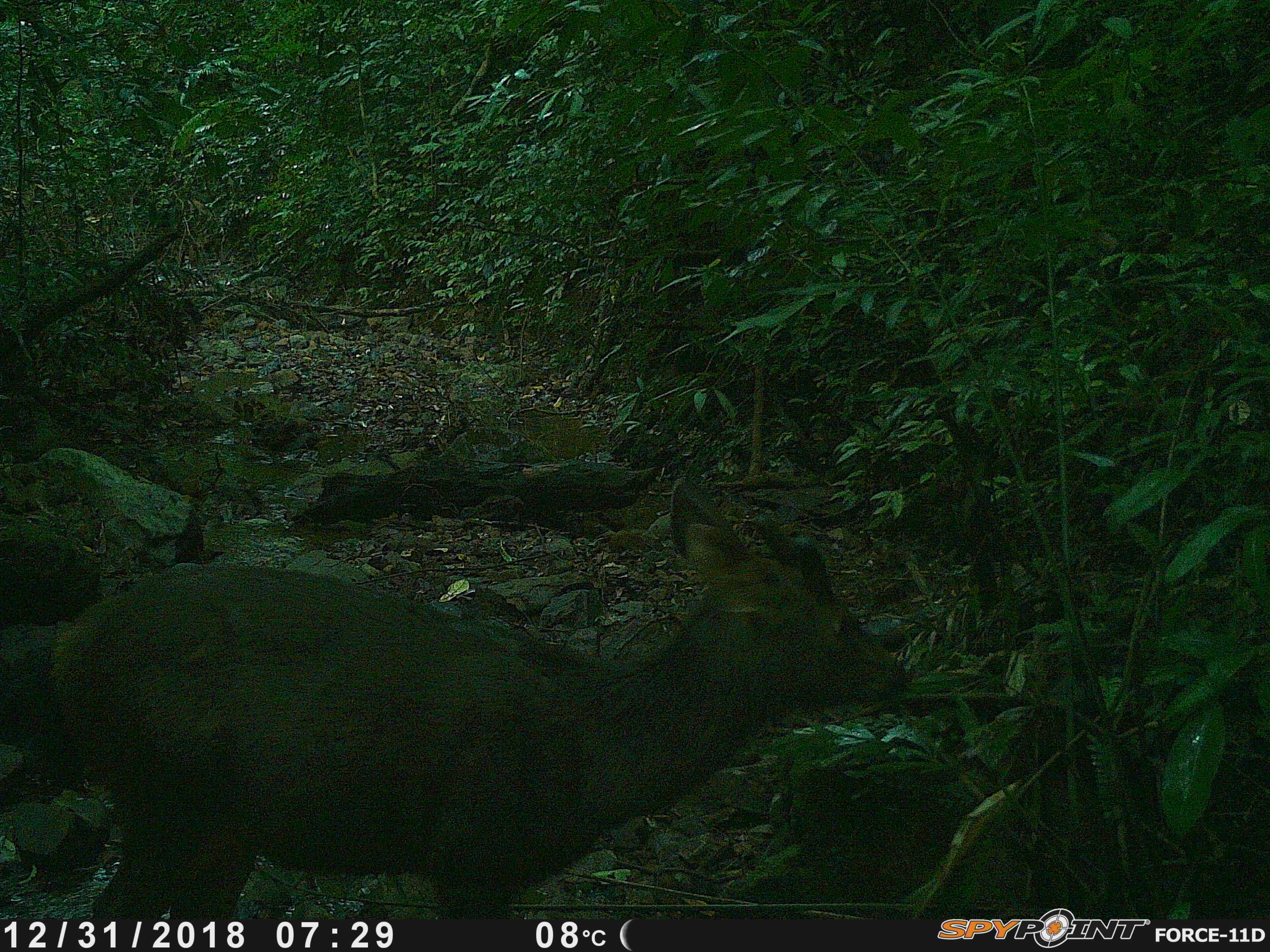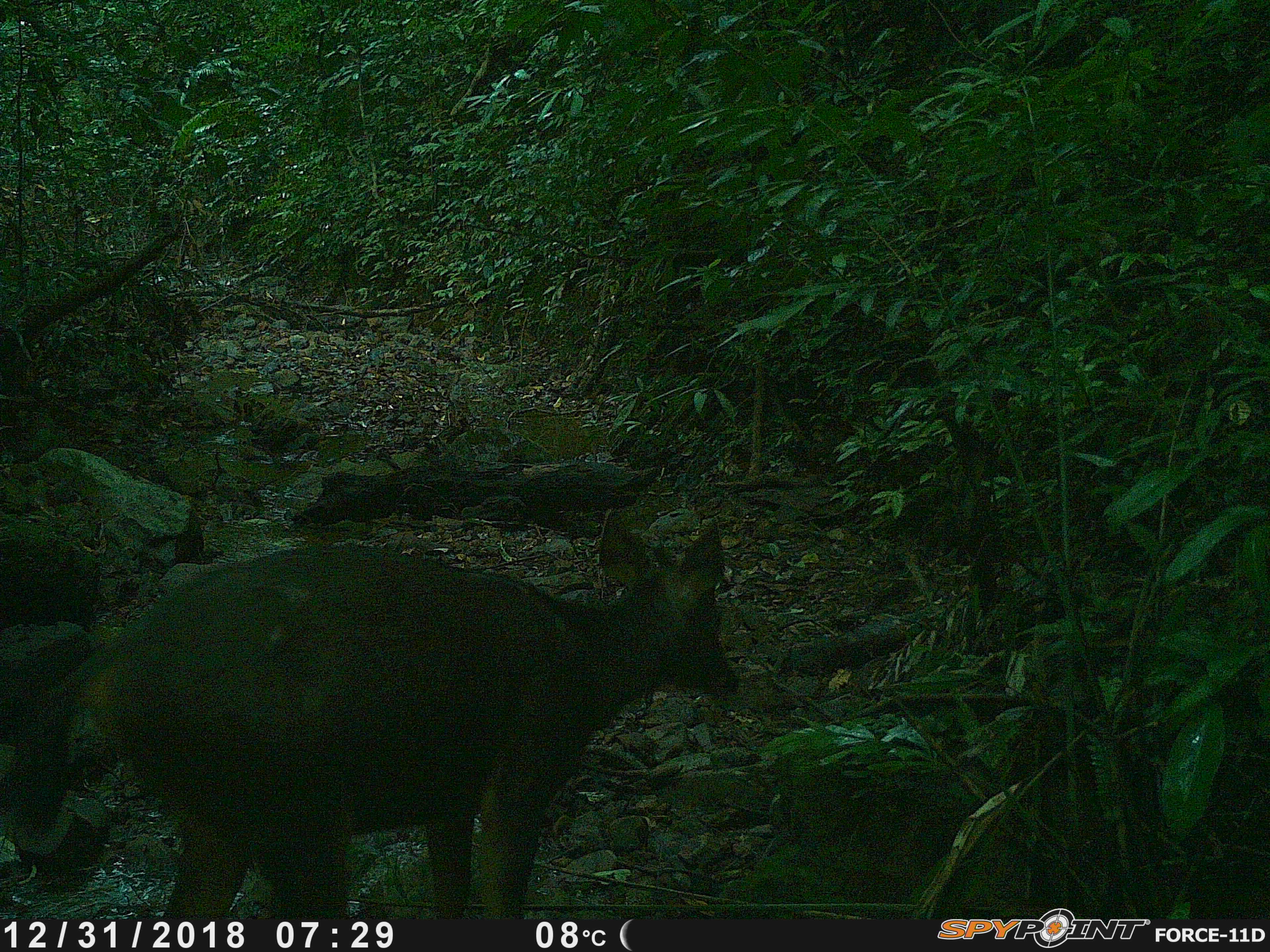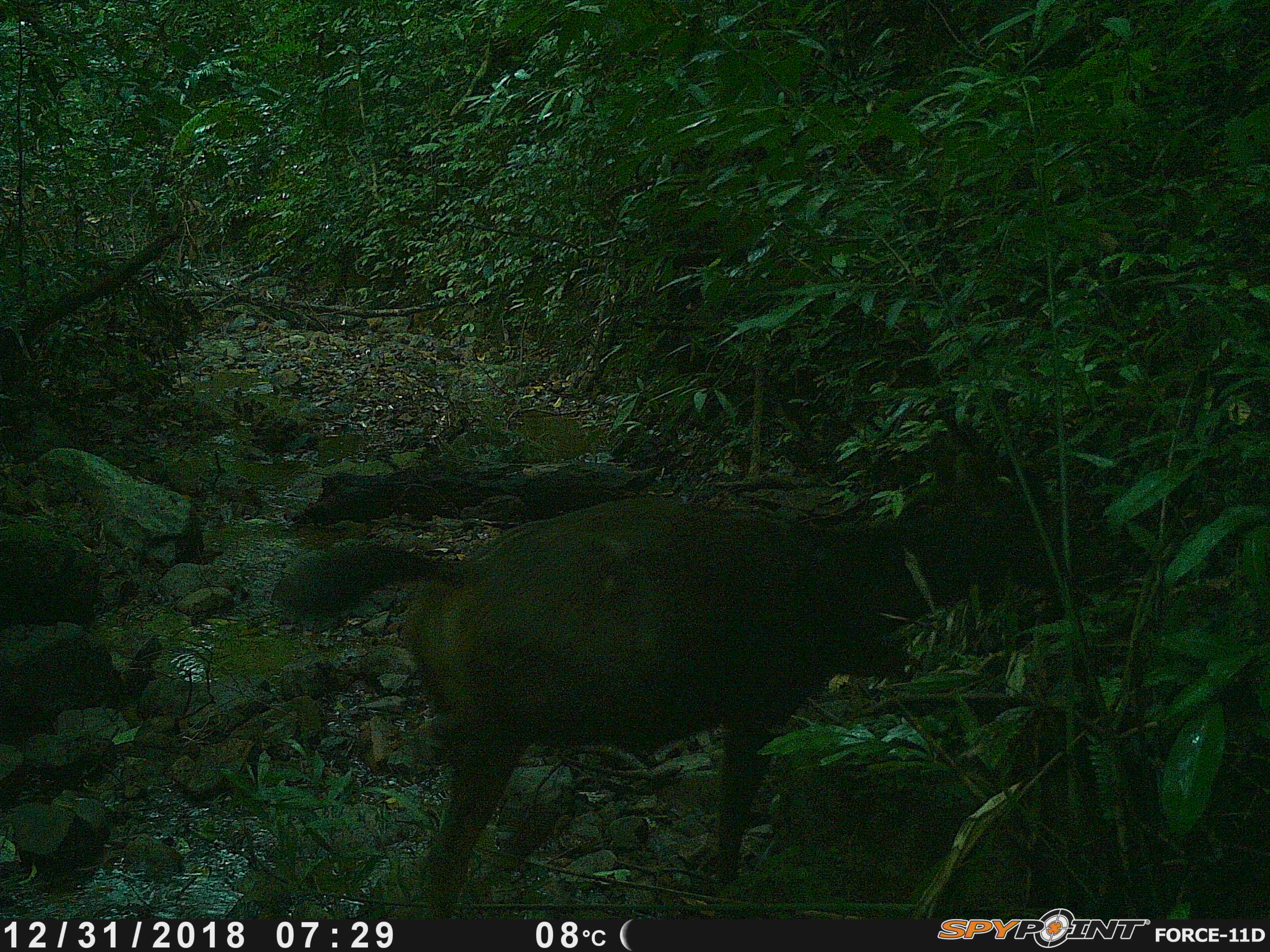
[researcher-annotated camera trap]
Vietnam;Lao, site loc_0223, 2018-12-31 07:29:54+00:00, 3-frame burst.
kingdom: Animalia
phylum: Chordata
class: Mammalia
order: Artiodactyla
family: Cervidae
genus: Rusa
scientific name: Rusa unicolor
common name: sambar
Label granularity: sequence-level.